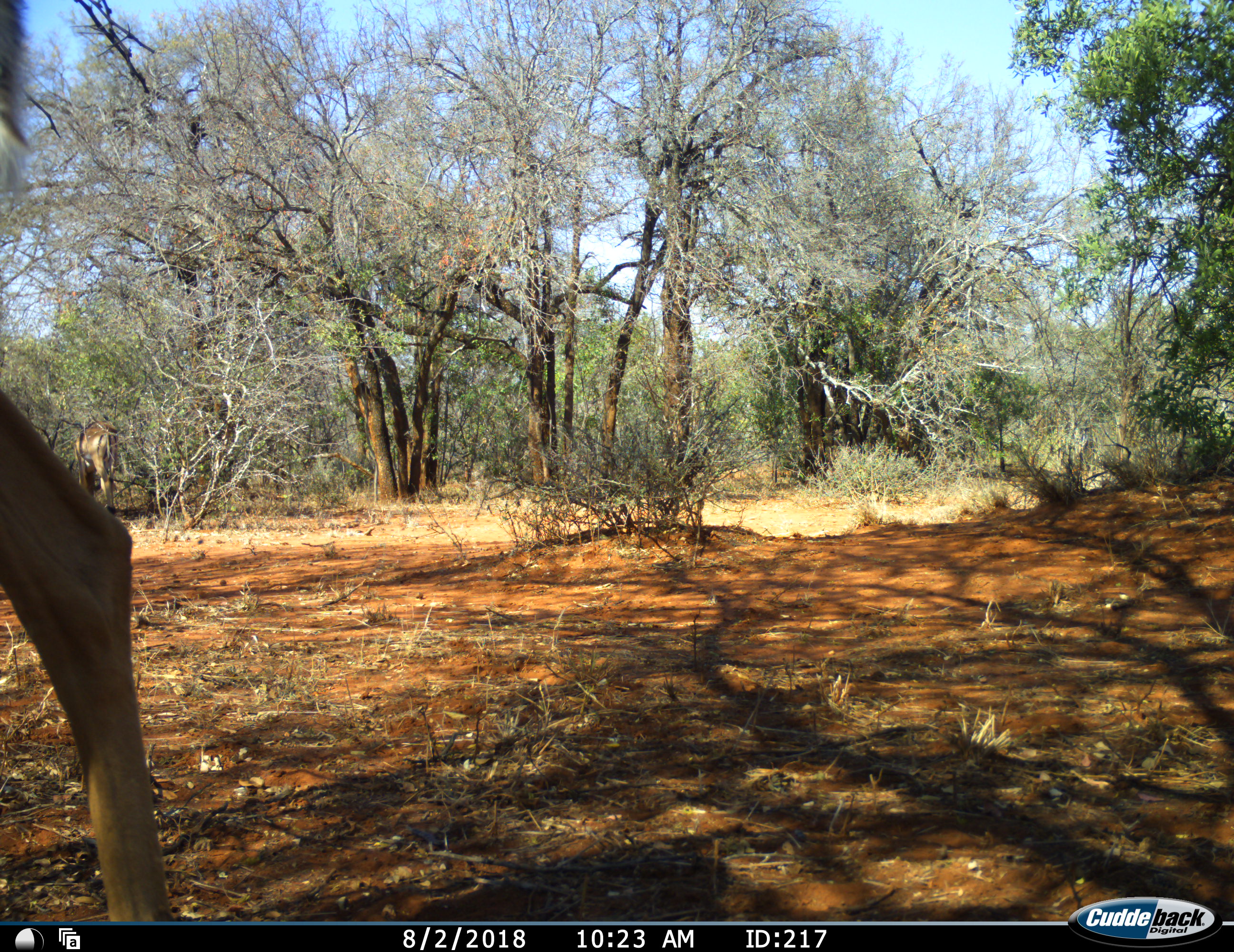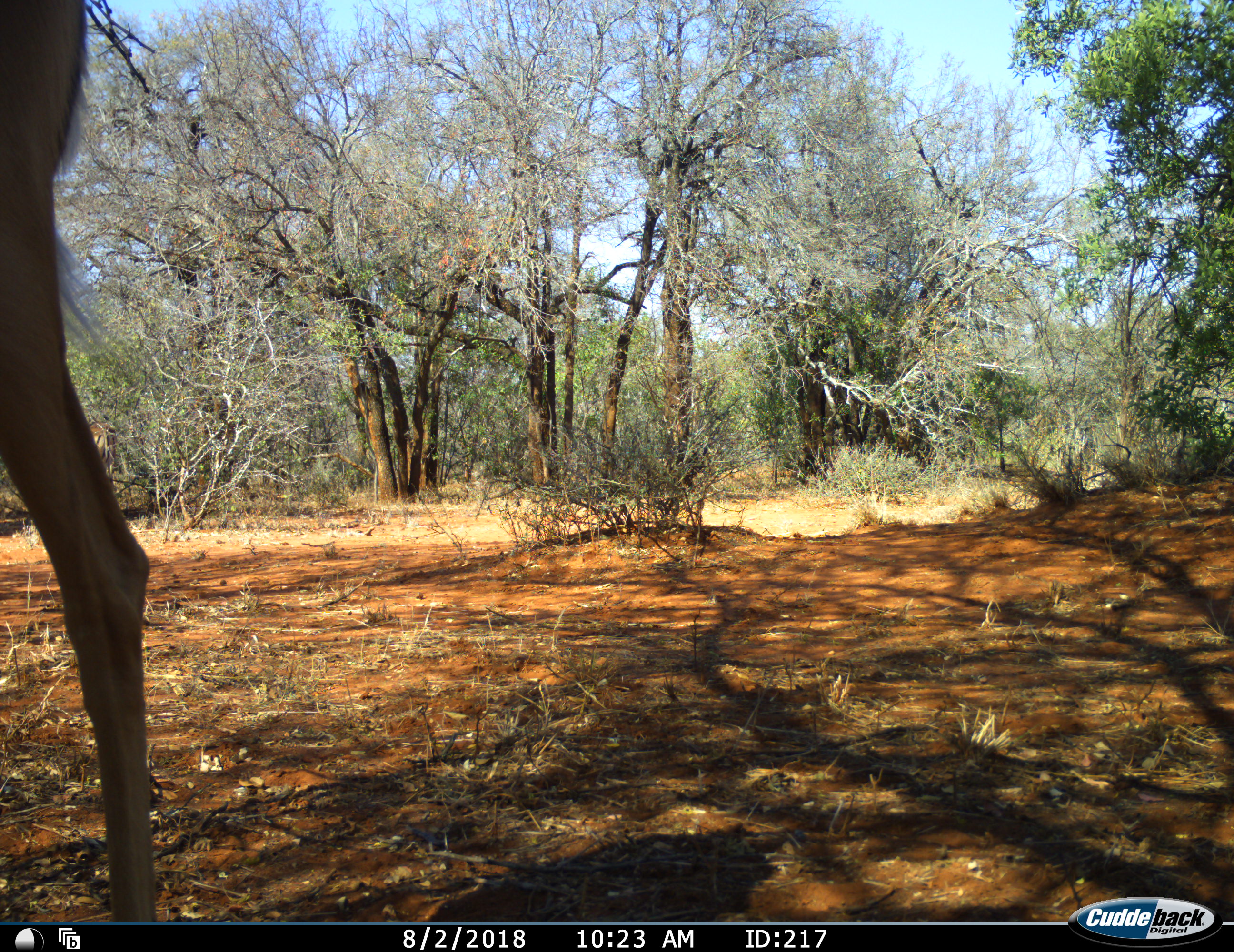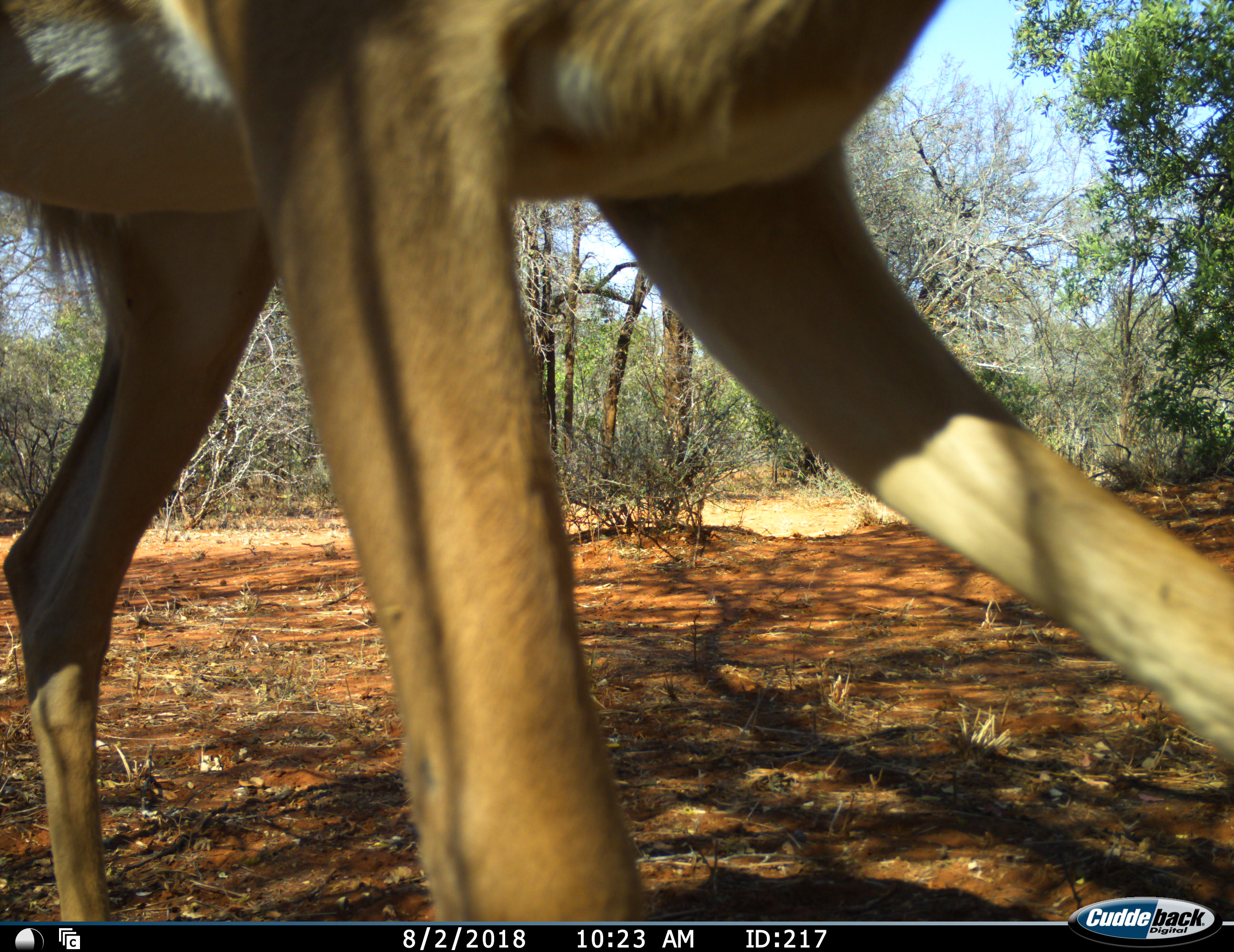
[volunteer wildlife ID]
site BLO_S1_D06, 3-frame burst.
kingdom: Animalia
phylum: Chordata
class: Mammalia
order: Artiodactyla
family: Bovidae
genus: Aepyceros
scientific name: Aepyceros melampus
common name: impala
Impala (Aepyceros melampus), count 1. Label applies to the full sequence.